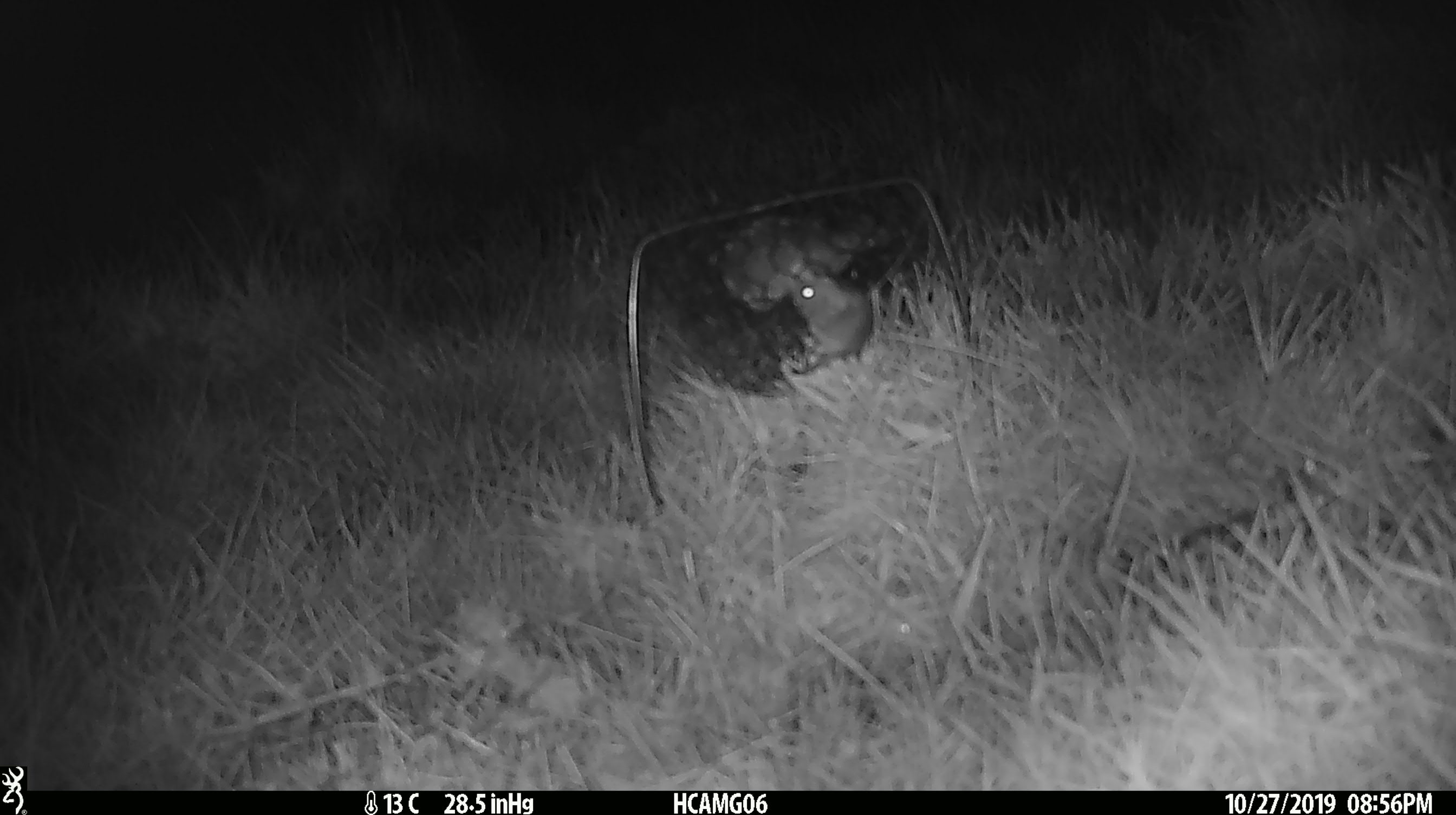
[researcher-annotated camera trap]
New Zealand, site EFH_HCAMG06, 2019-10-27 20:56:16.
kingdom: Animalia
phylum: Chordata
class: Mammalia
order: Rodentia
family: Muridae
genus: Mus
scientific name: Mus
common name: mouse